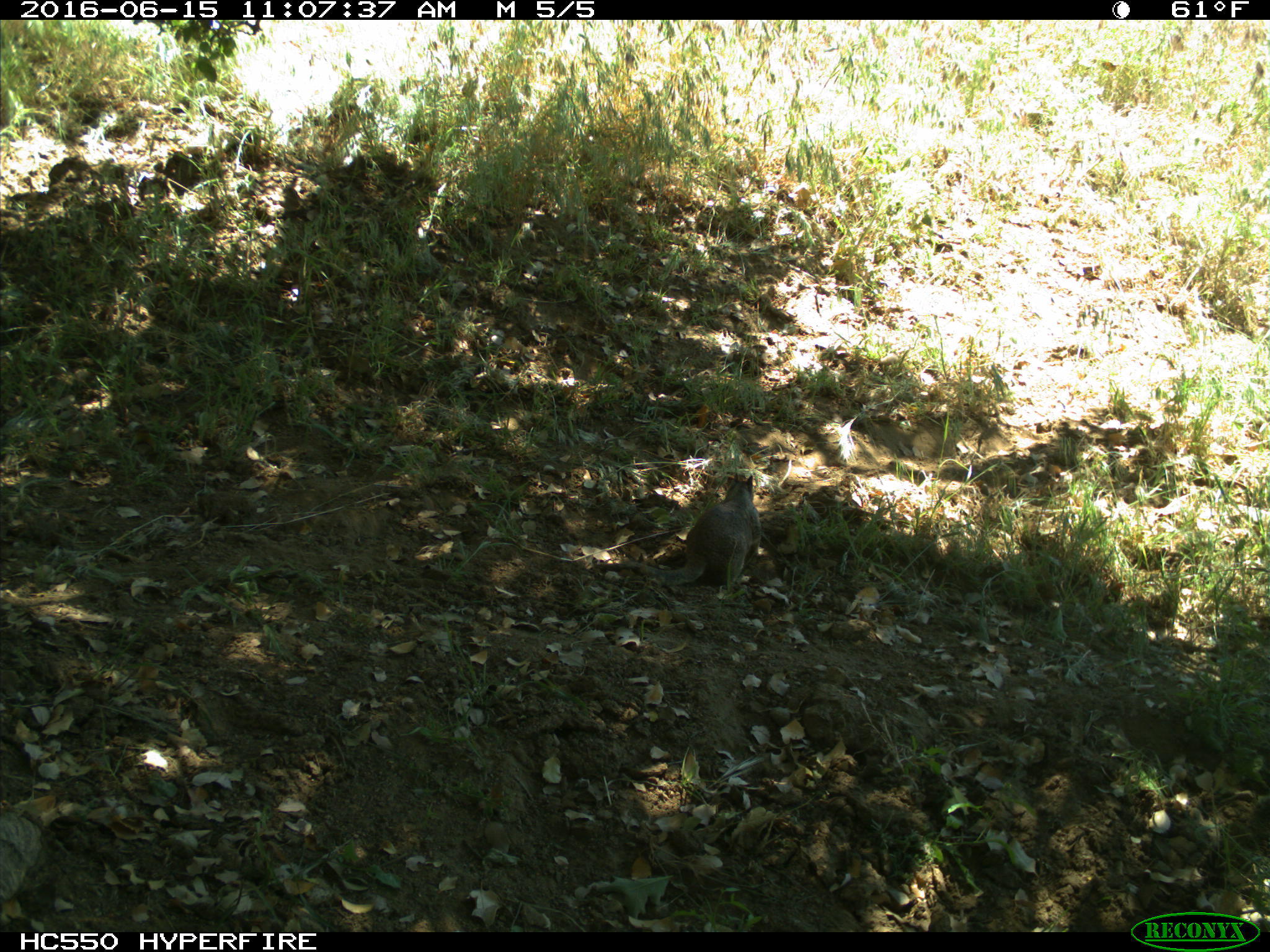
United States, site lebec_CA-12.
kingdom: Animalia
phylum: Chordata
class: Mammalia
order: Rodentia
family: Sciuridae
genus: Otospermophilus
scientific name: Otospermophilus beecheyi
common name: california ground squirrel